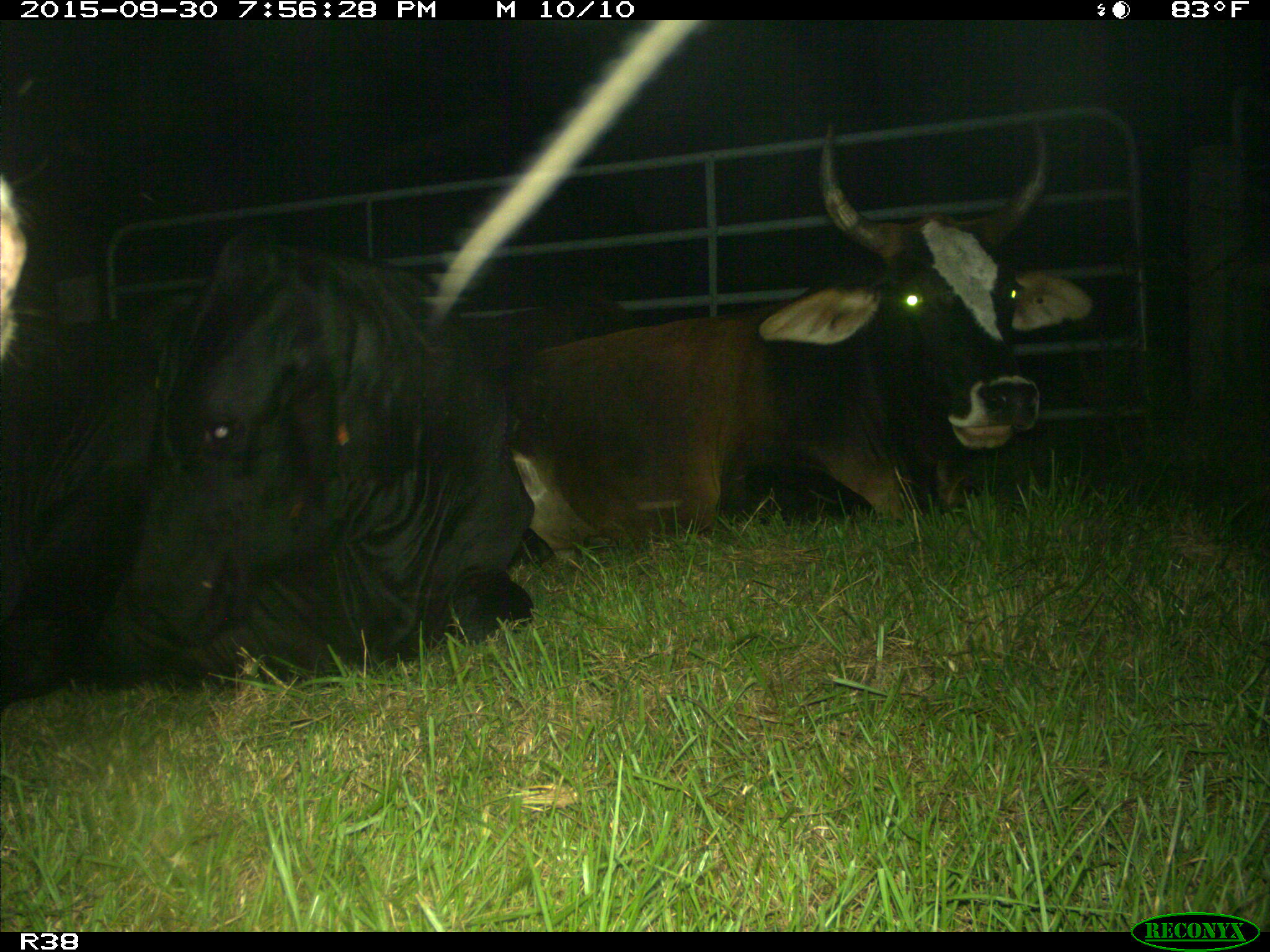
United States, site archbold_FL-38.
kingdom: Animalia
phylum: Chordata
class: Mammalia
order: Artiodactyla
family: Bovidae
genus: Bos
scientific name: Bos taurus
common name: domestic cow